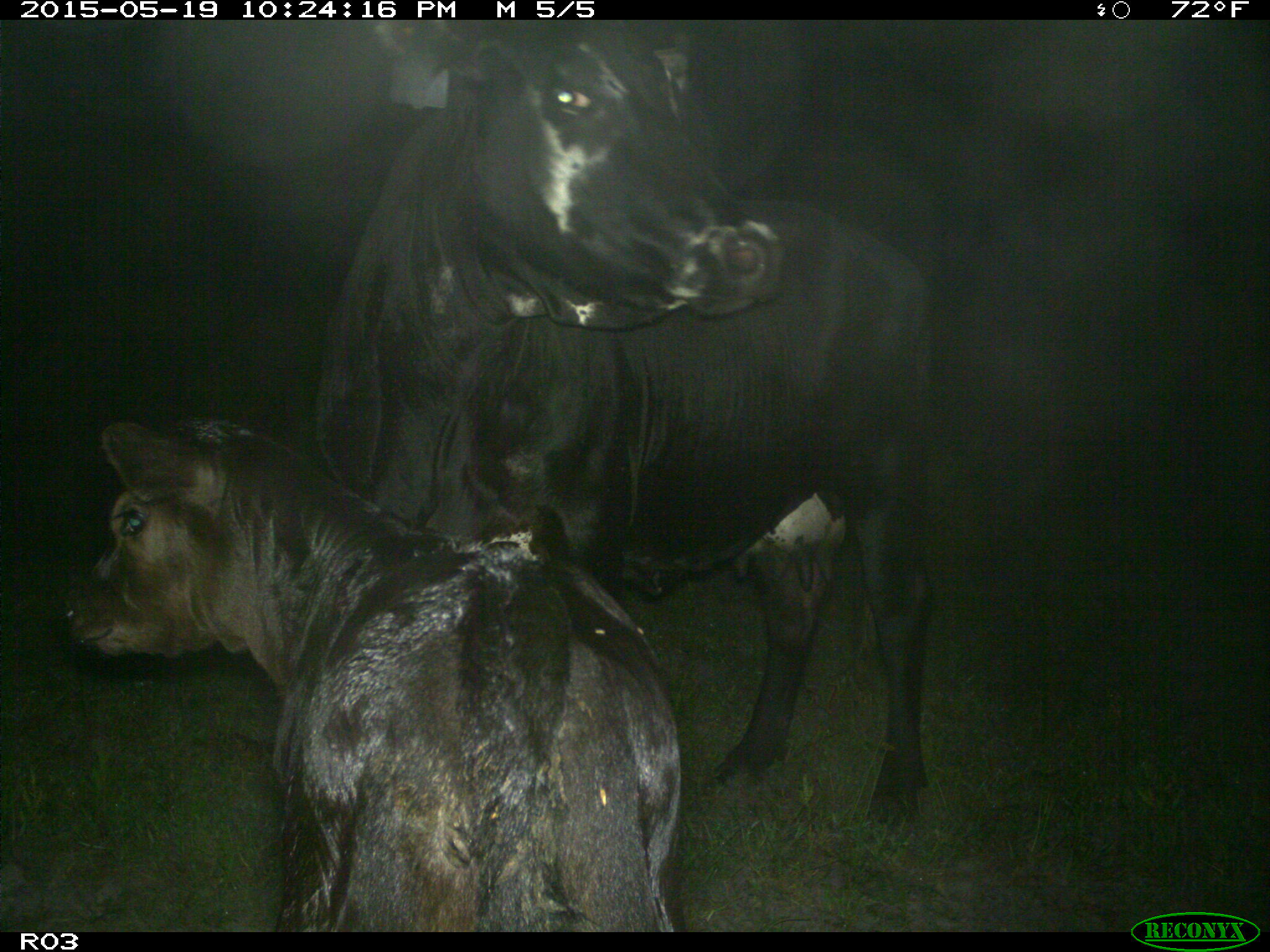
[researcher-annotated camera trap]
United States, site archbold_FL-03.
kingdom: Animalia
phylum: Chordata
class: Mammalia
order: Artiodactyla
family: Bovidae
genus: Bos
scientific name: Bos taurus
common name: domestic cow